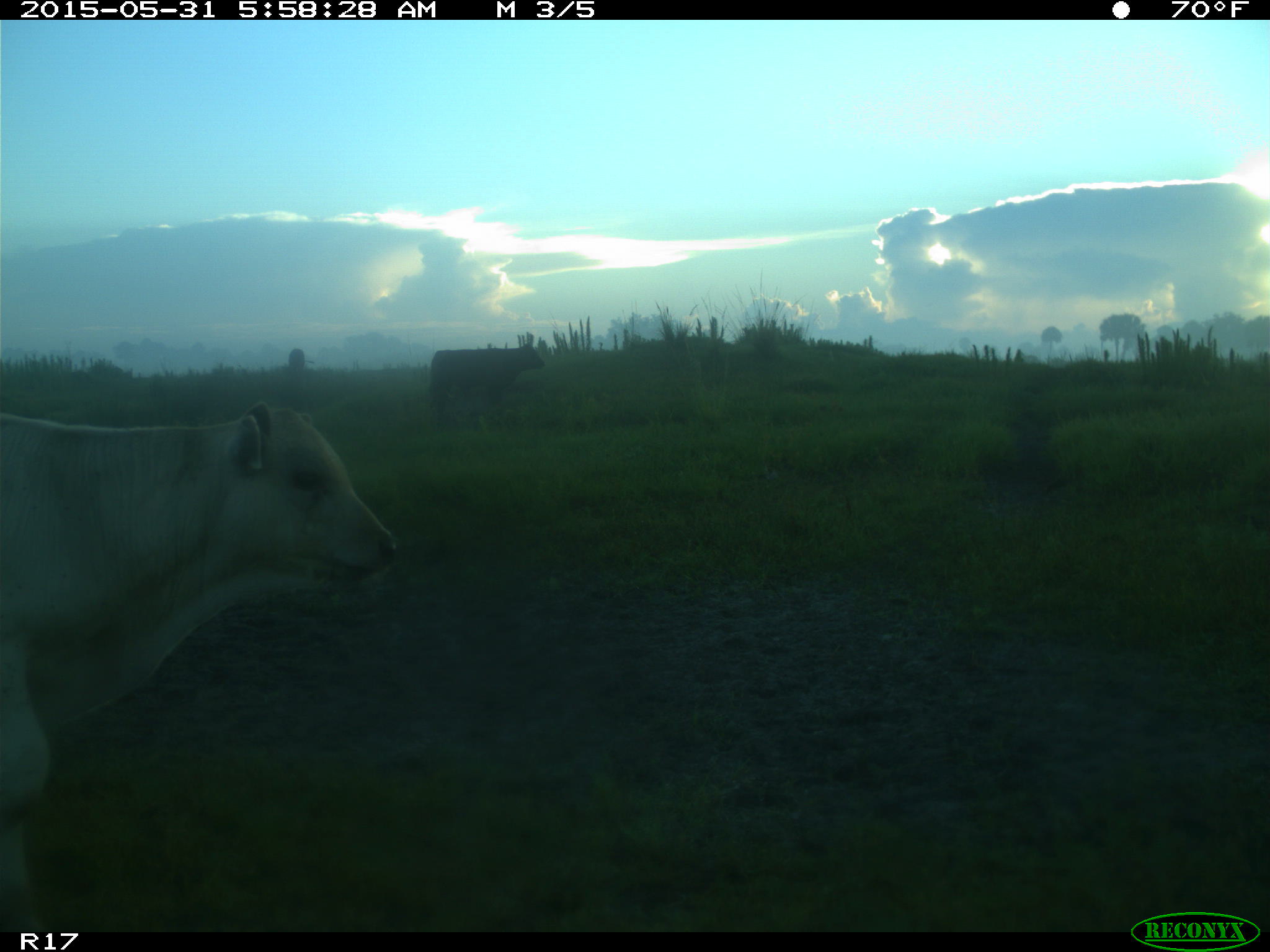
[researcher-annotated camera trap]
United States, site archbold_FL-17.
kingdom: Animalia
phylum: Chordata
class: Mammalia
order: Artiodactyla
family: Bovidae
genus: Bos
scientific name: Bos taurus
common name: domestic cow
Bos taurus (domestic cow).